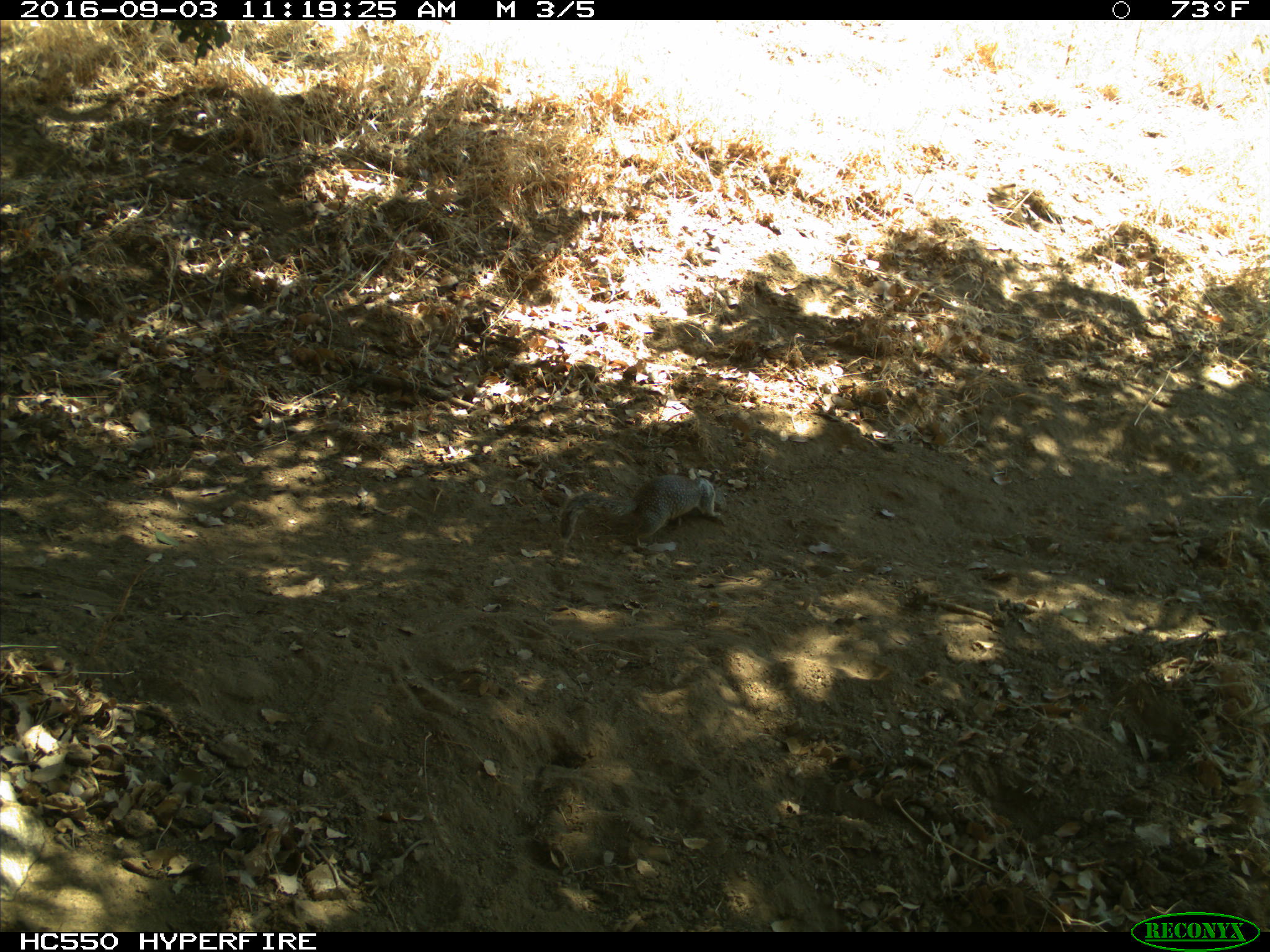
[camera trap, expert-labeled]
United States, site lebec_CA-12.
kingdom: Animalia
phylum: Chordata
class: Mammalia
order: Rodentia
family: Sciuridae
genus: Otospermophilus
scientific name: Otospermophilus beecheyi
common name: california ground squirrel